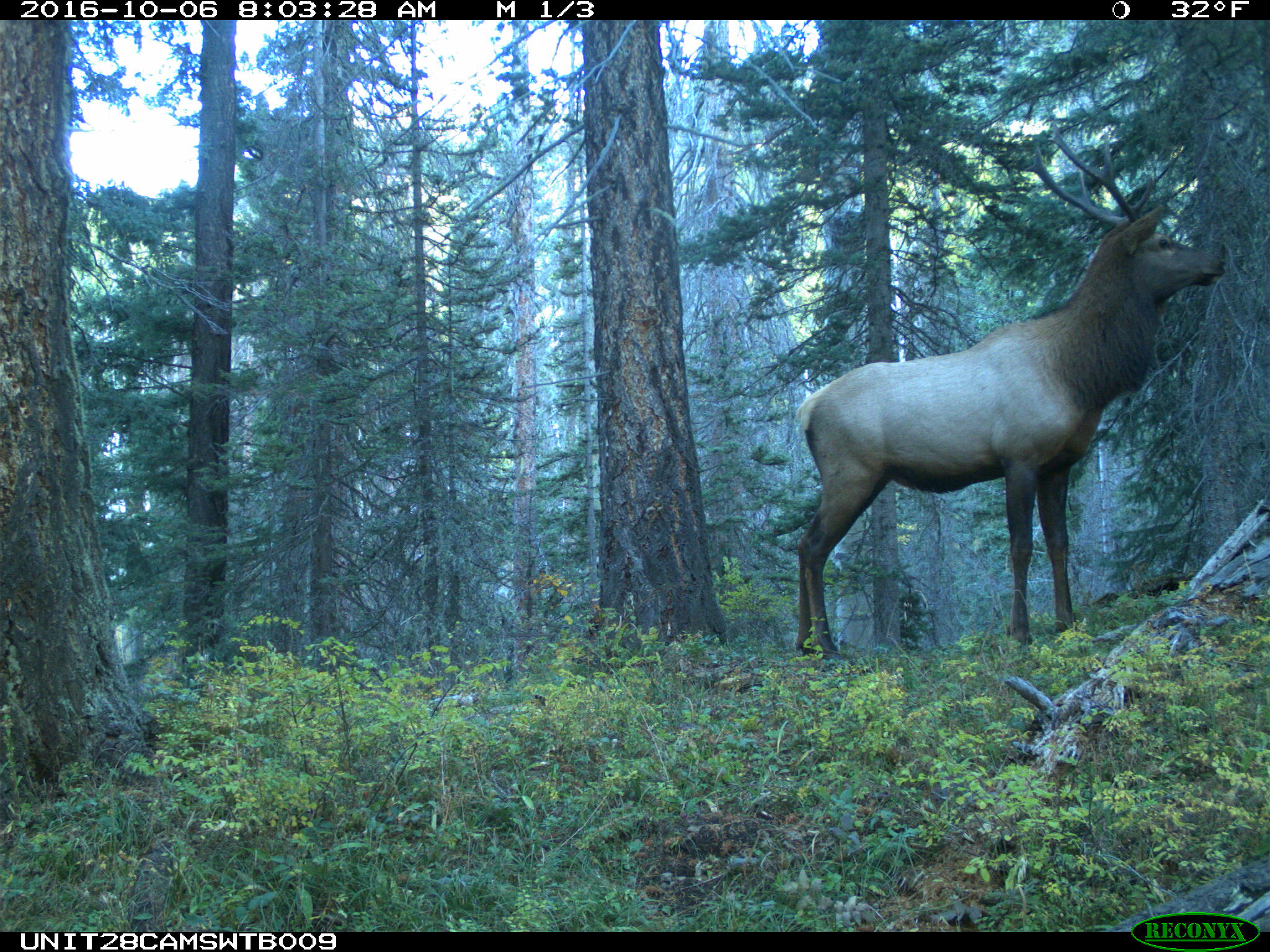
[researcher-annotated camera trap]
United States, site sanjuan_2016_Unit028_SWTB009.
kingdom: Animalia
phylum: Chordata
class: Mammalia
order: Artiodactyla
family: Cervidae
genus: Cervus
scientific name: Cervus elaphus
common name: red deer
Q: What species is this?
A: Cervus elaphus (red deer).